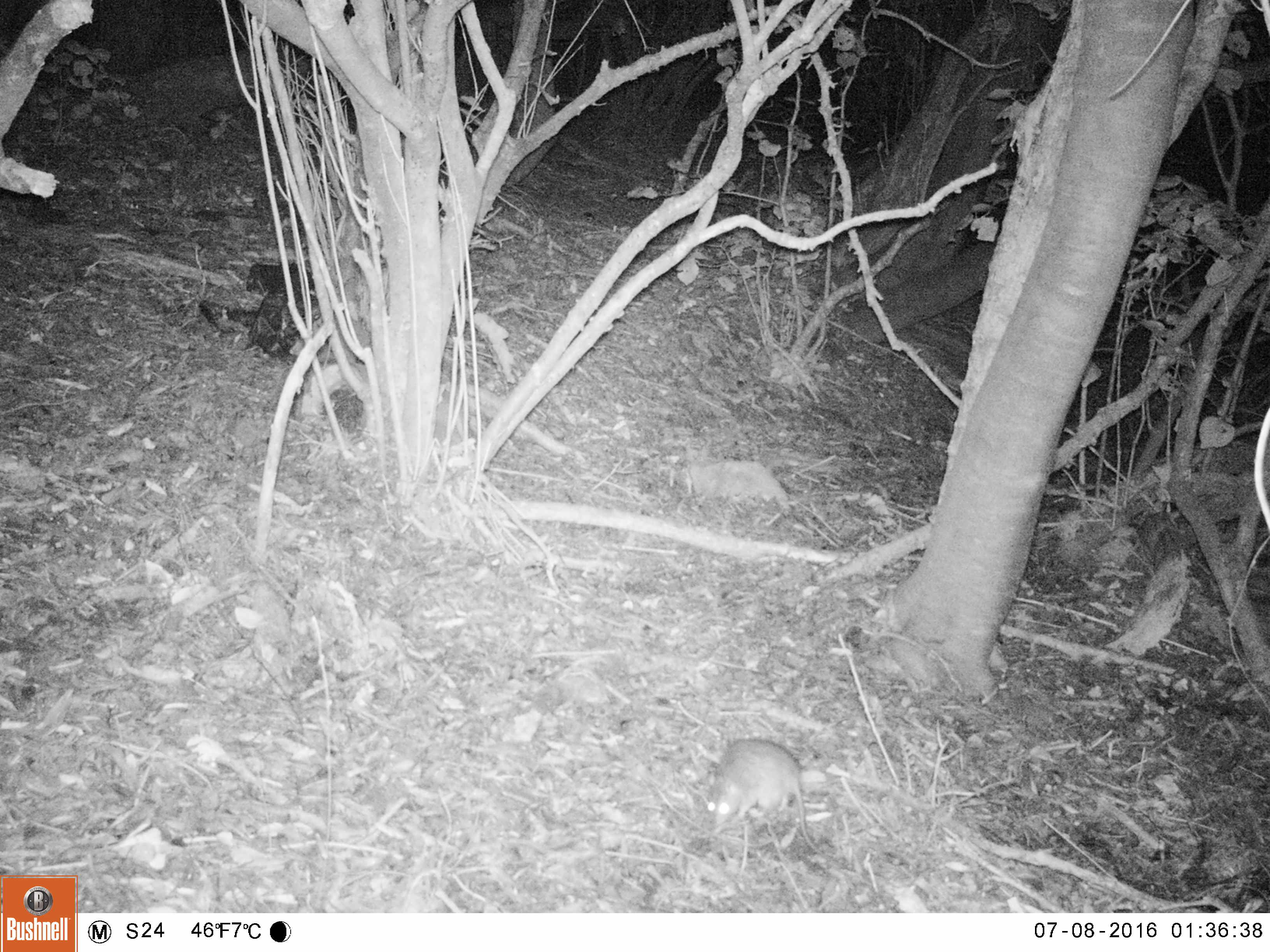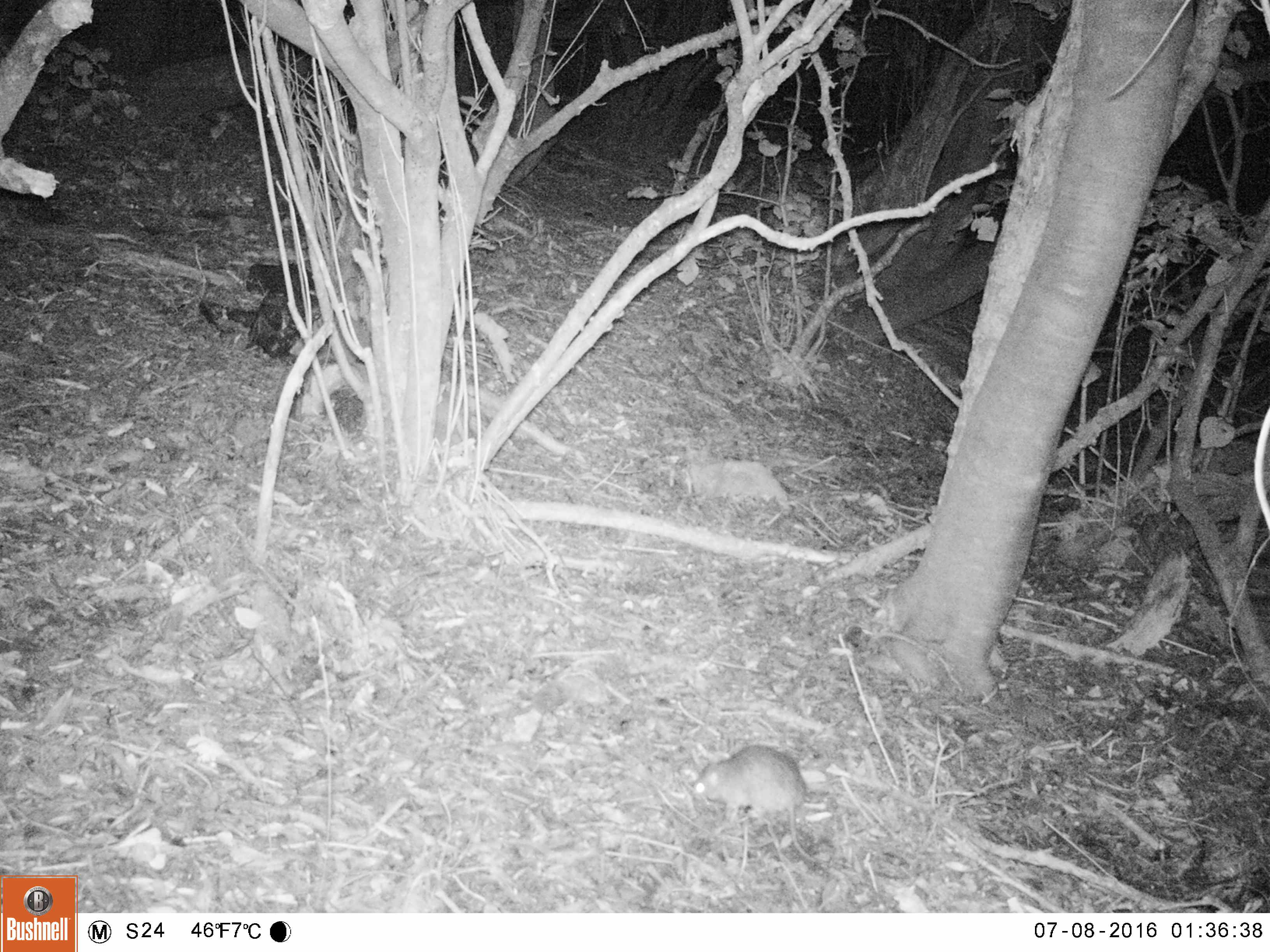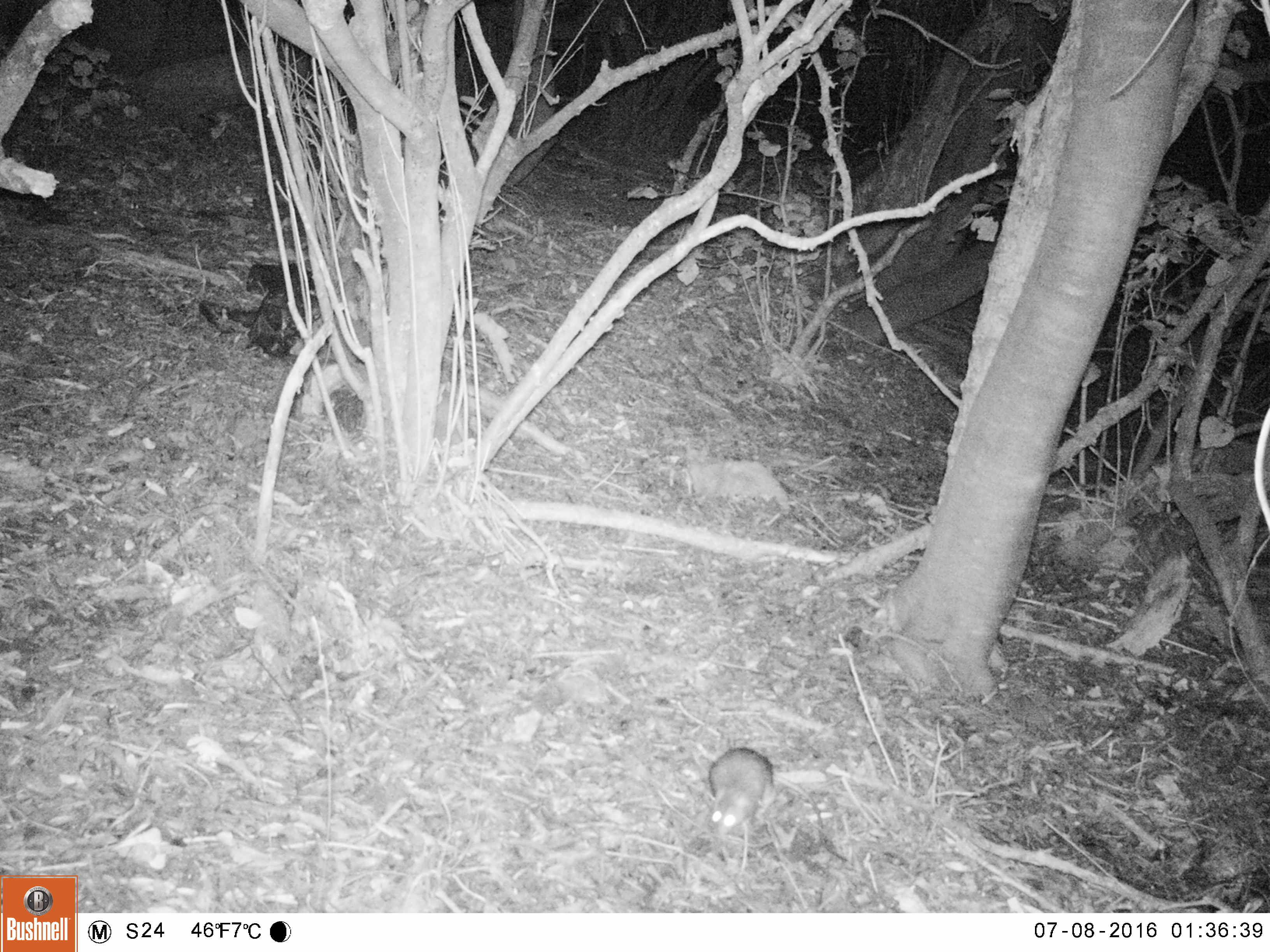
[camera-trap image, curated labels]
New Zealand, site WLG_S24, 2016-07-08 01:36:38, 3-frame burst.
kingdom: Animalia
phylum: Chordata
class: Mammalia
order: Rodentia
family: Muridae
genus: Rattus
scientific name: Rattus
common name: rat